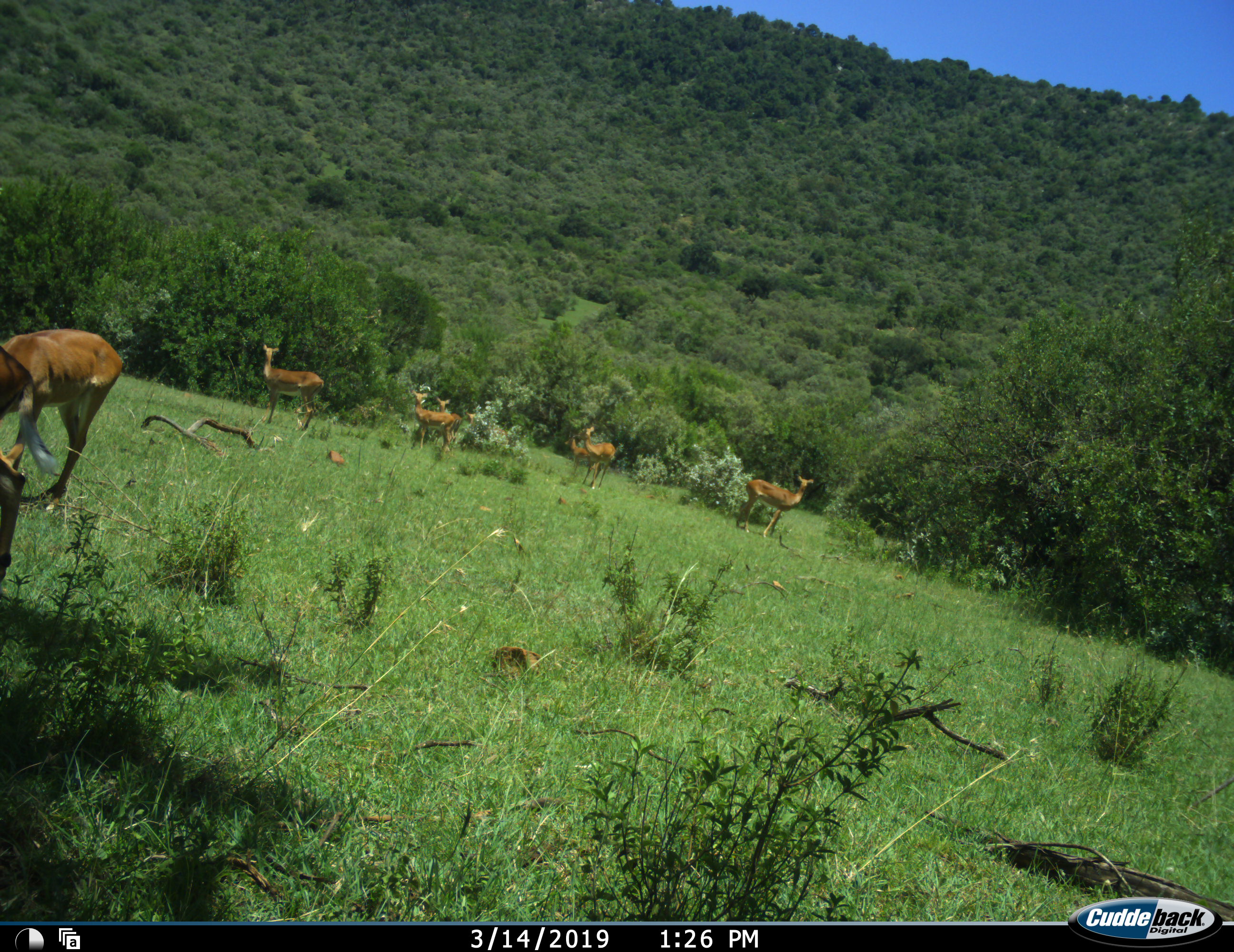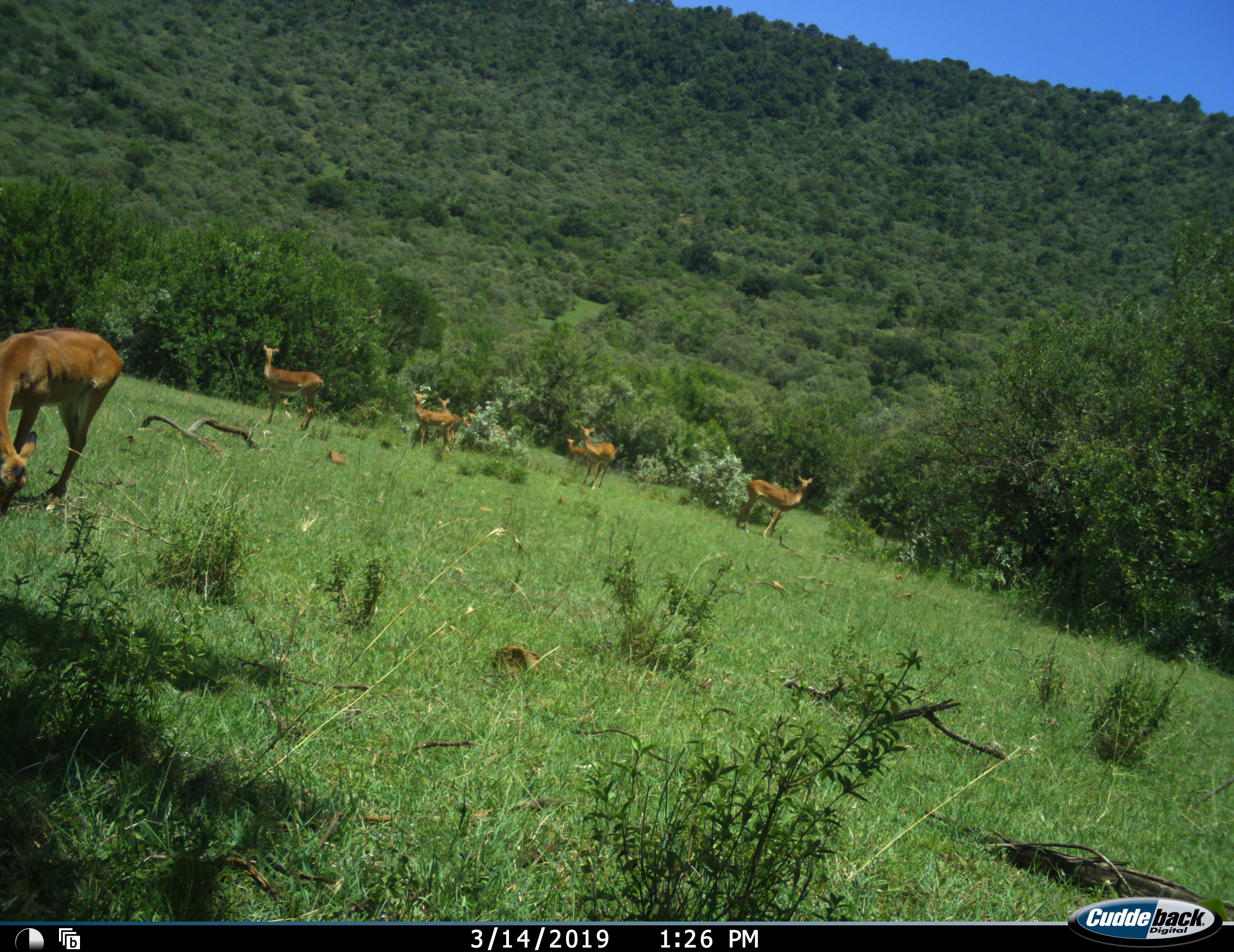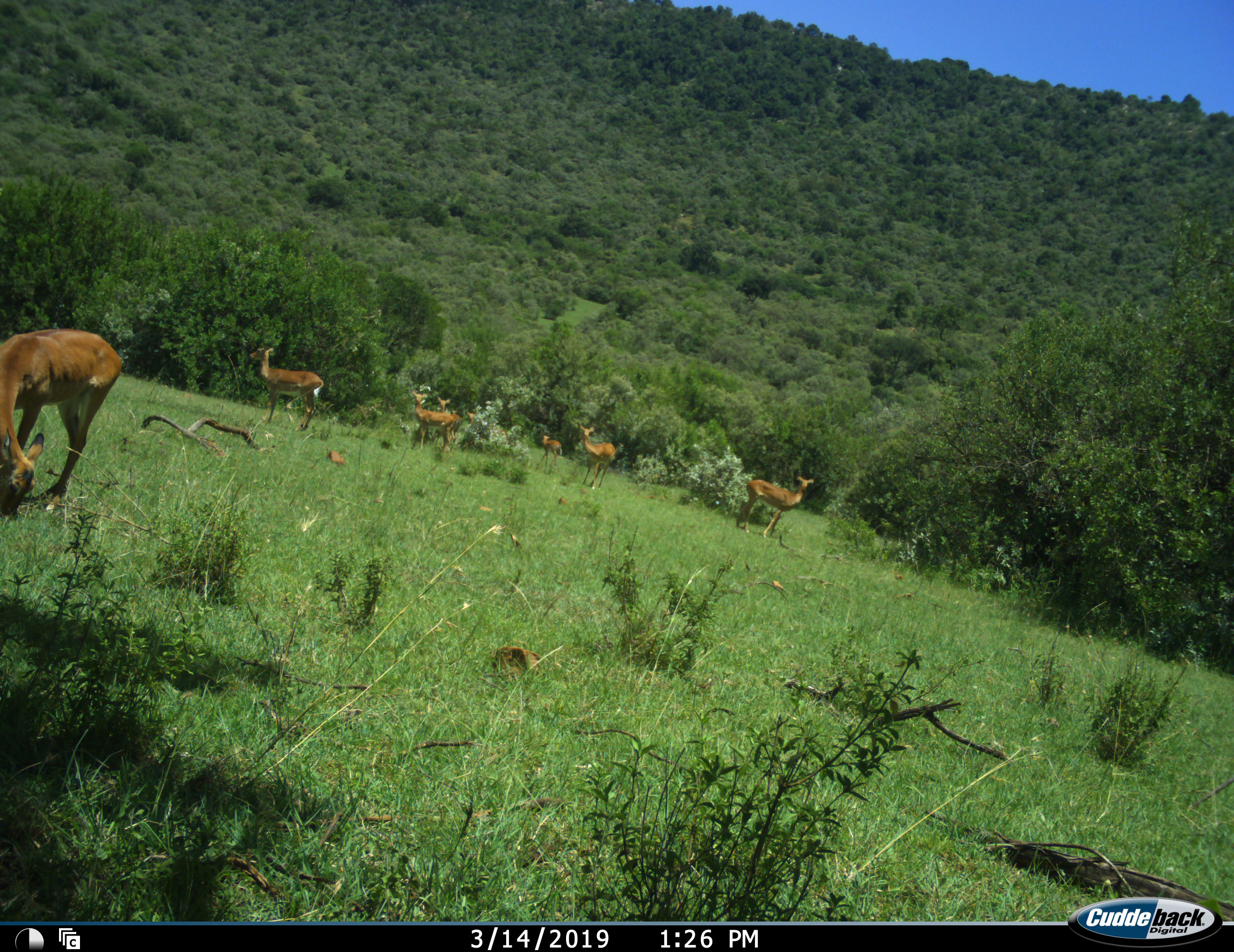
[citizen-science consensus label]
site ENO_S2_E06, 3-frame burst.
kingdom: Animalia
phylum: Chordata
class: Mammalia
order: Artiodactyla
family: Bovidae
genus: Aepyceros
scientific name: Aepyceros melampus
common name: impala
Impala (Aepyceros melampus), count 8. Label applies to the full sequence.